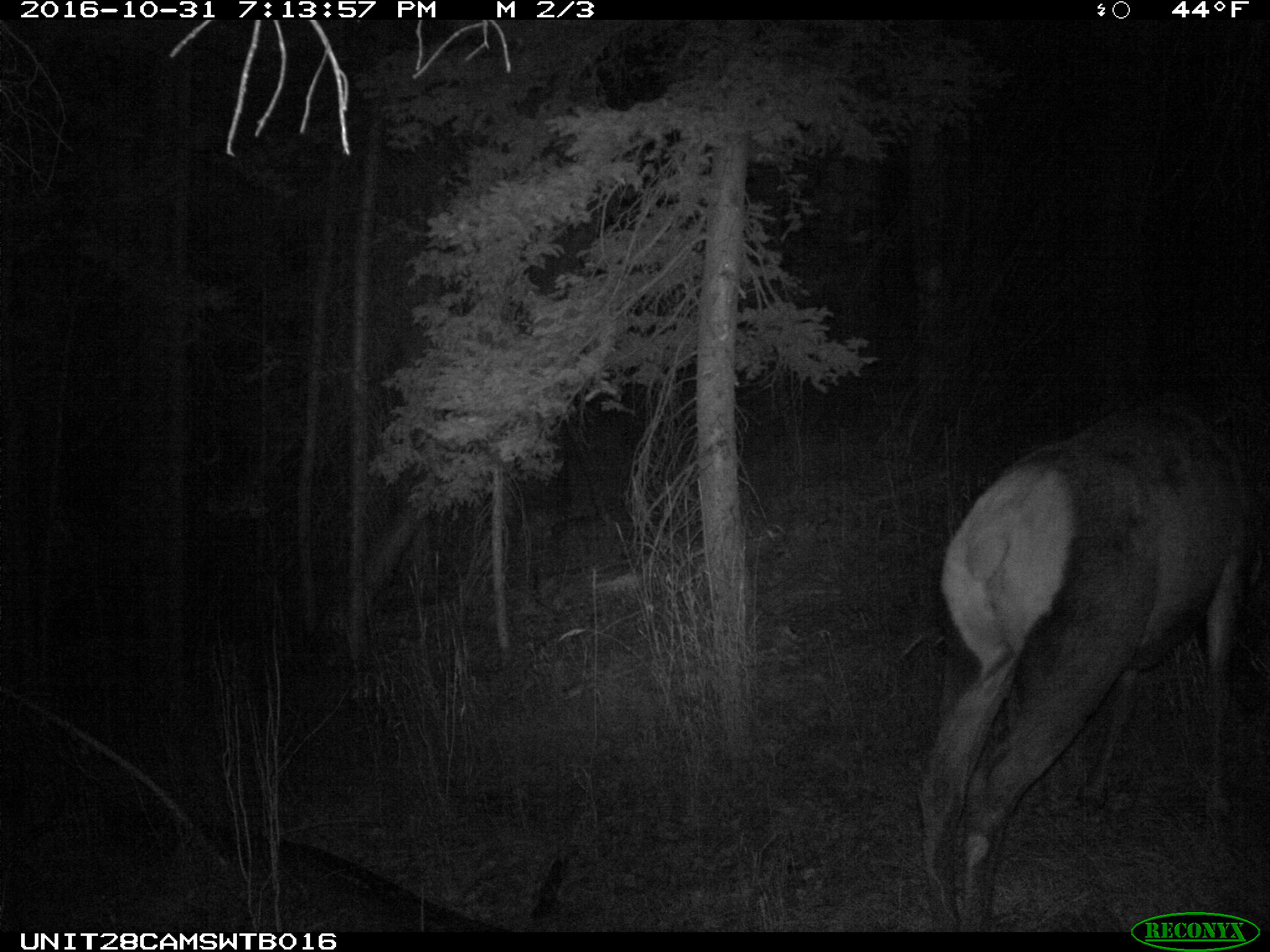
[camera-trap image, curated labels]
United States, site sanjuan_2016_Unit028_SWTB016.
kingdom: Animalia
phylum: Chordata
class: Mammalia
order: Artiodactyla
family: Cervidae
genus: Cervus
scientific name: Cervus elaphus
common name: red deer